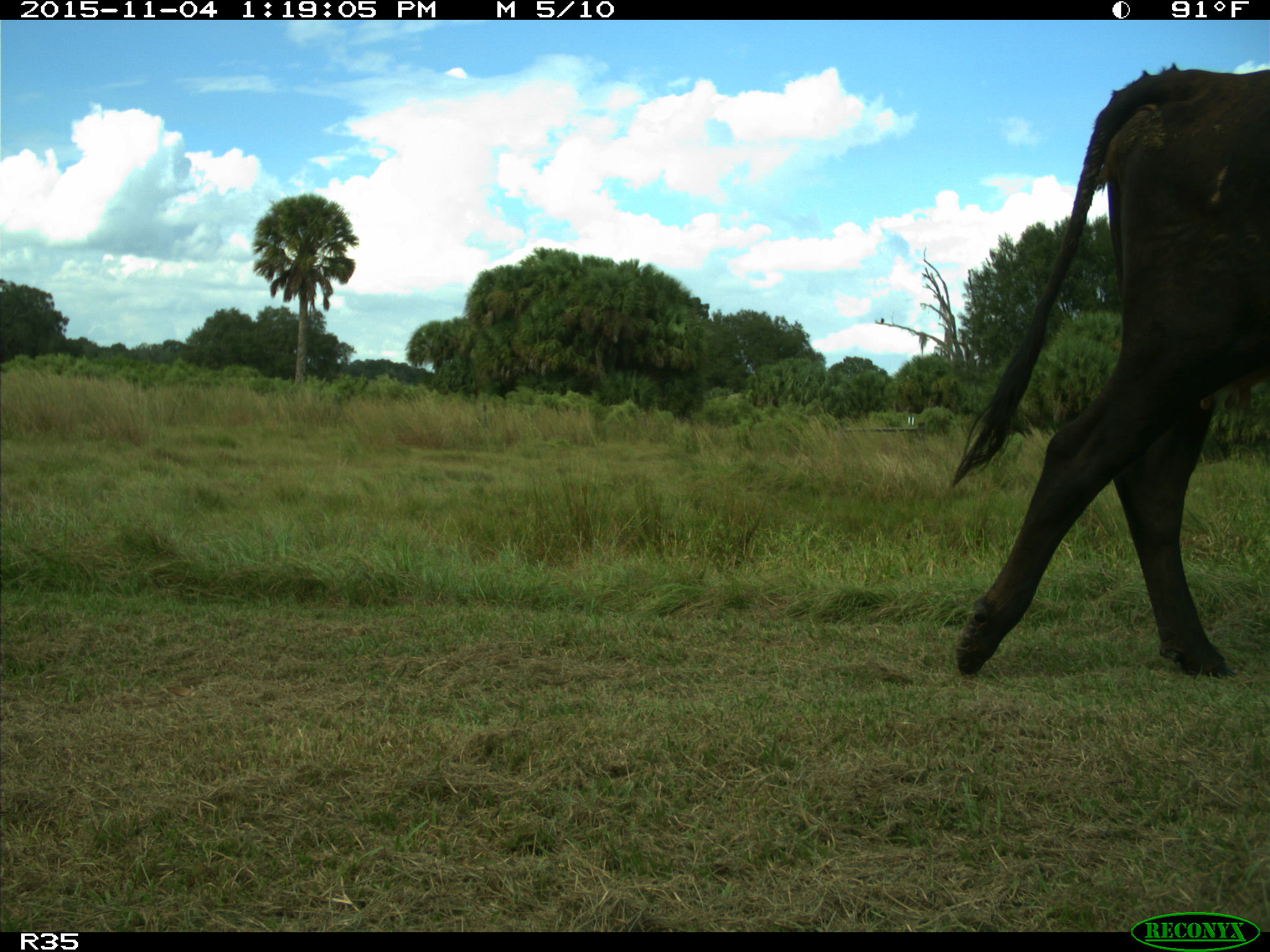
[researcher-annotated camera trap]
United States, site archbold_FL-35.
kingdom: Animalia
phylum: Chordata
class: Mammalia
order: Artiodactyla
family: Bovidae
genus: Bos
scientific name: Bos taurus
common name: domestic cow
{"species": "Bos taurus (domestic cow)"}